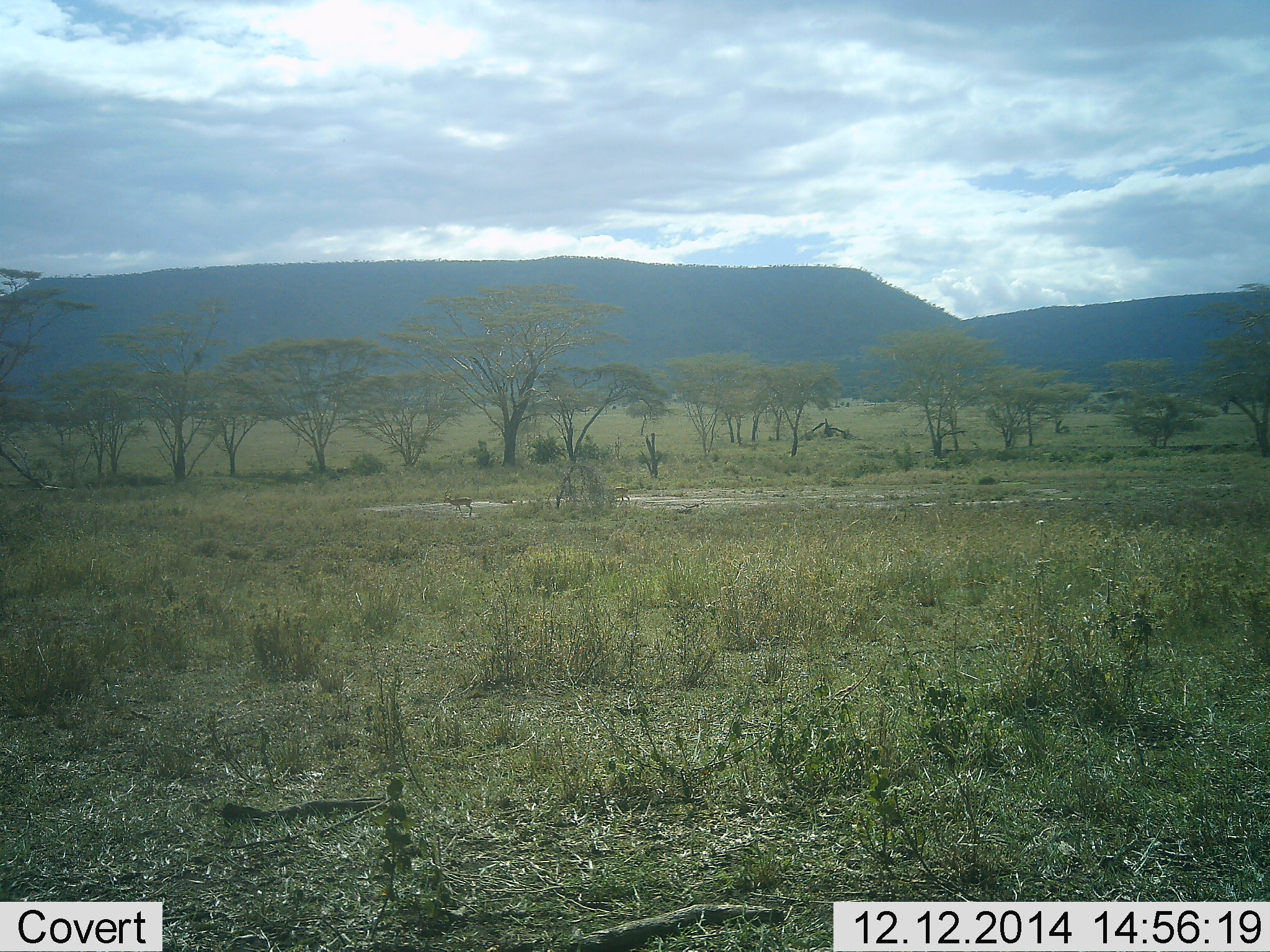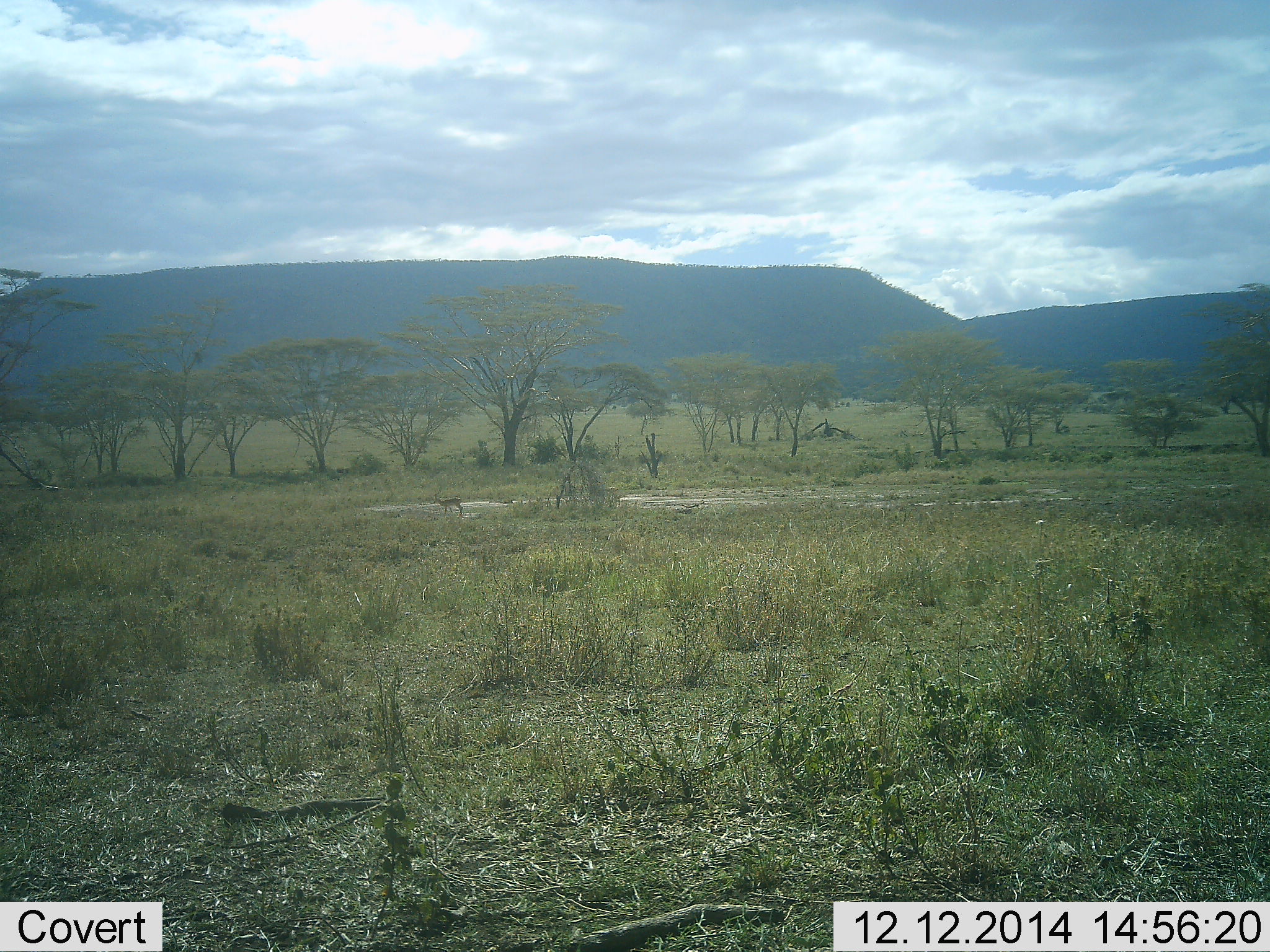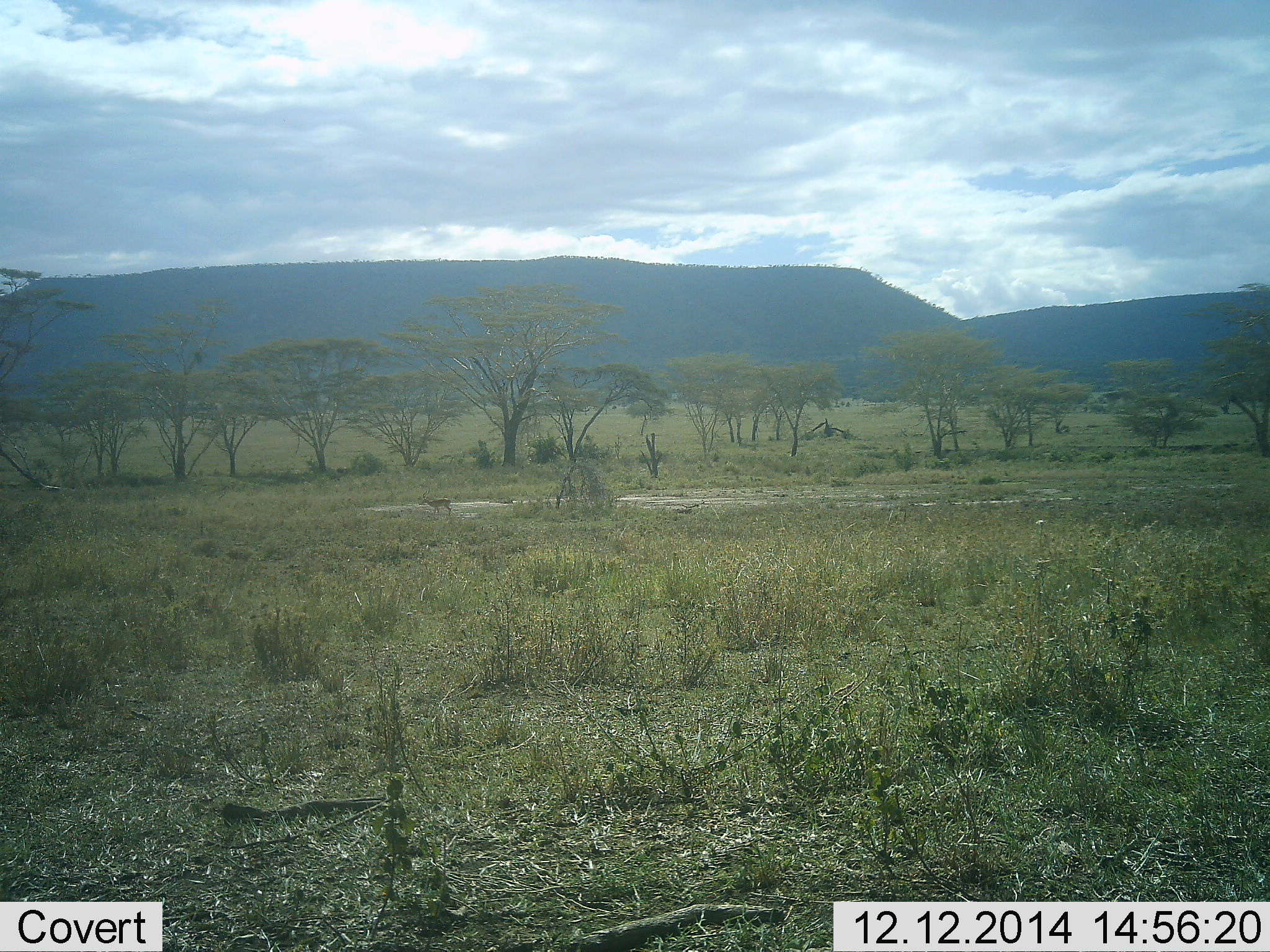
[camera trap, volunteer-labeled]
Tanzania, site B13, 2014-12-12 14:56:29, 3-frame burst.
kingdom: Animalia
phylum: Chordata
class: Mammalia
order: Artiodactyla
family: Bovidae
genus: Eudorcas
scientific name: Eudorcas thomsonii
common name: thomson's gazelle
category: gazellethomsons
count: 2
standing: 0%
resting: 0%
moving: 100%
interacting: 0%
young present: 0%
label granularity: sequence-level